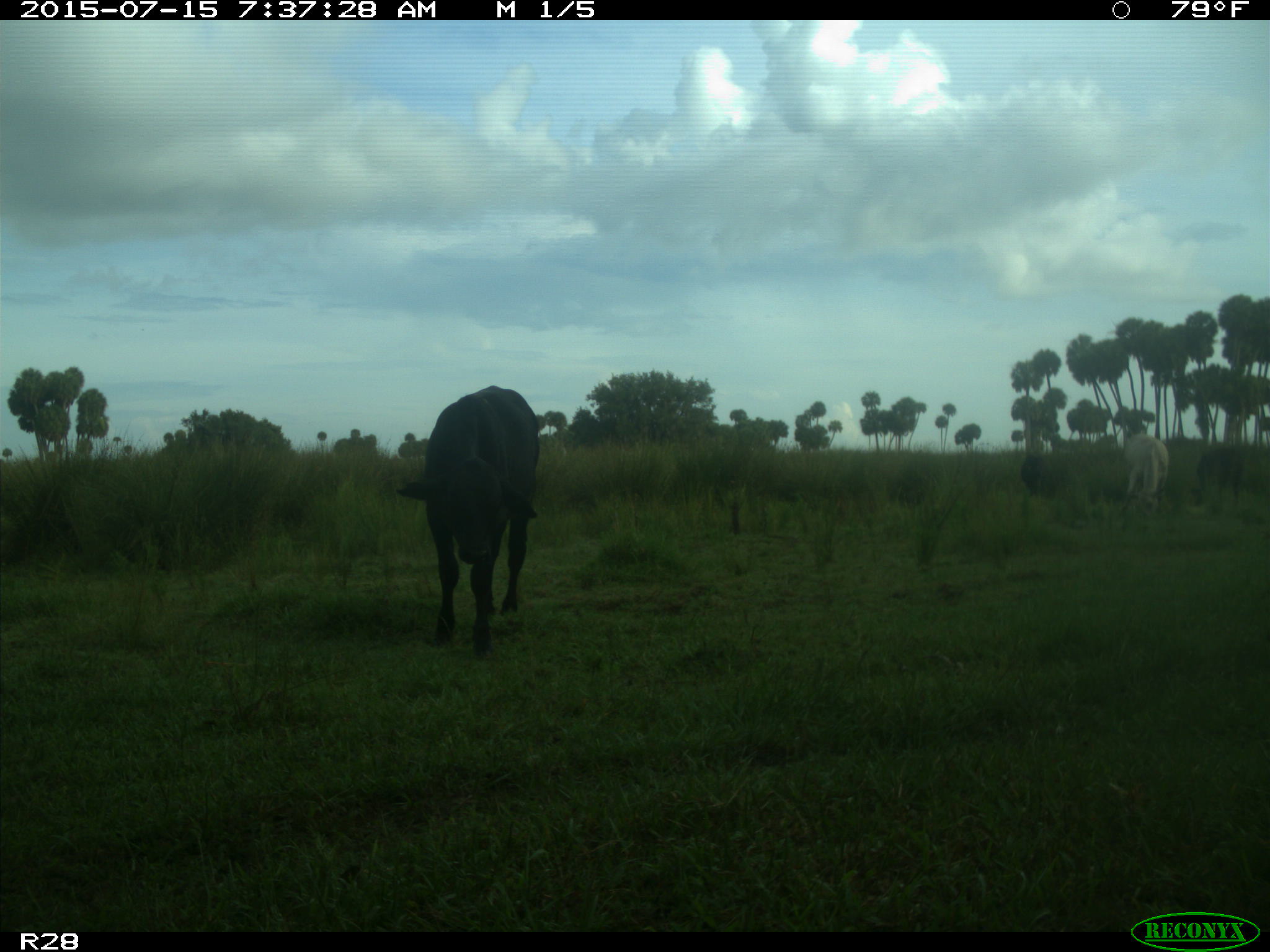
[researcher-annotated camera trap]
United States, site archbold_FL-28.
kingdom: Animalia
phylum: Chordata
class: Mammalia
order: Artiodactyla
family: Bovidae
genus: Bos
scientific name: Bos taurus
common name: domestic cow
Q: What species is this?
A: Bos taurus (domestic cow).